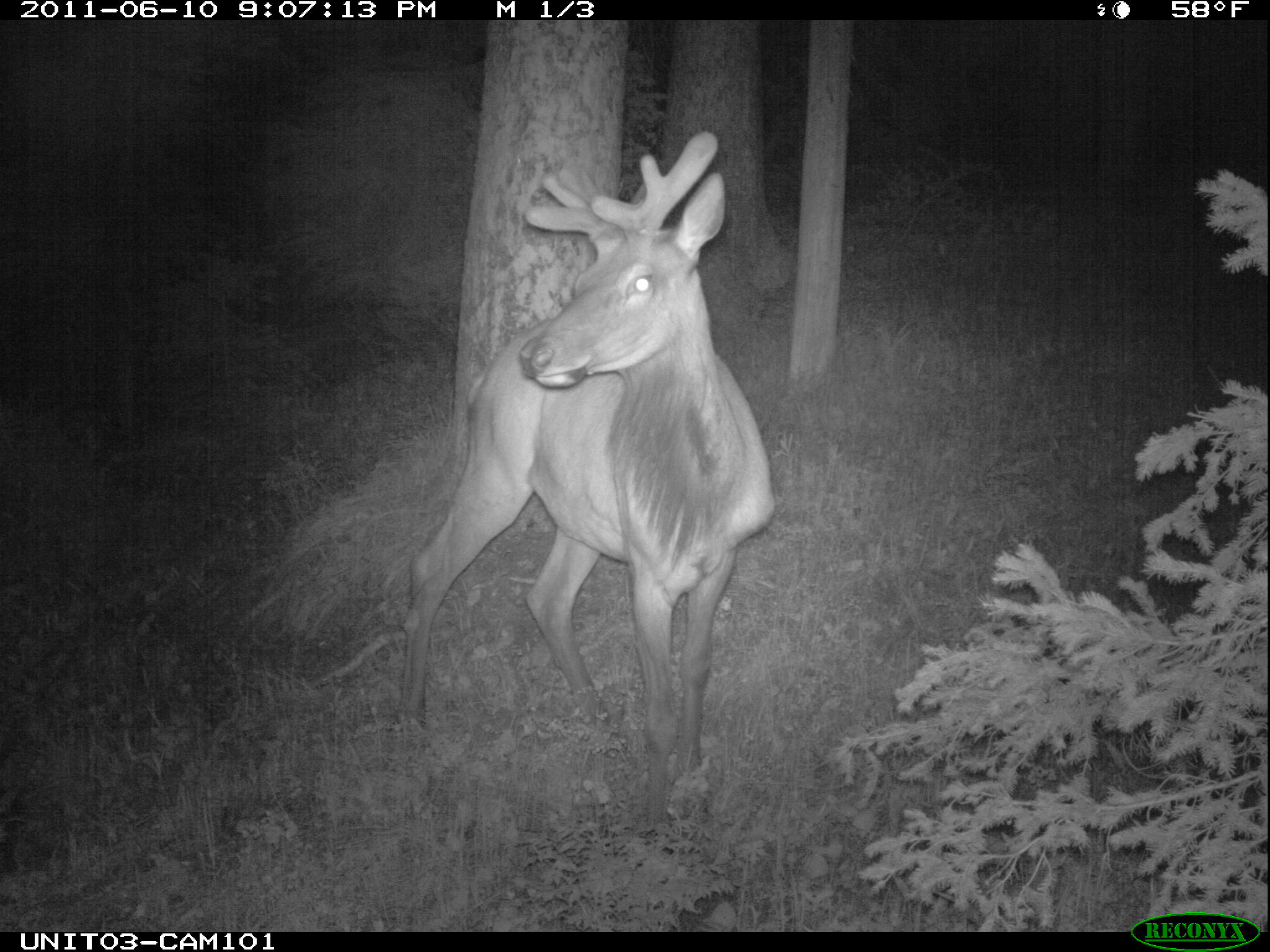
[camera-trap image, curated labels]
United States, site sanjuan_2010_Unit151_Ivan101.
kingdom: Animalia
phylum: Chordata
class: Mammalia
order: Artiodactyla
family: Cervidae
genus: Cervus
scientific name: Cervus elaphus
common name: red deer